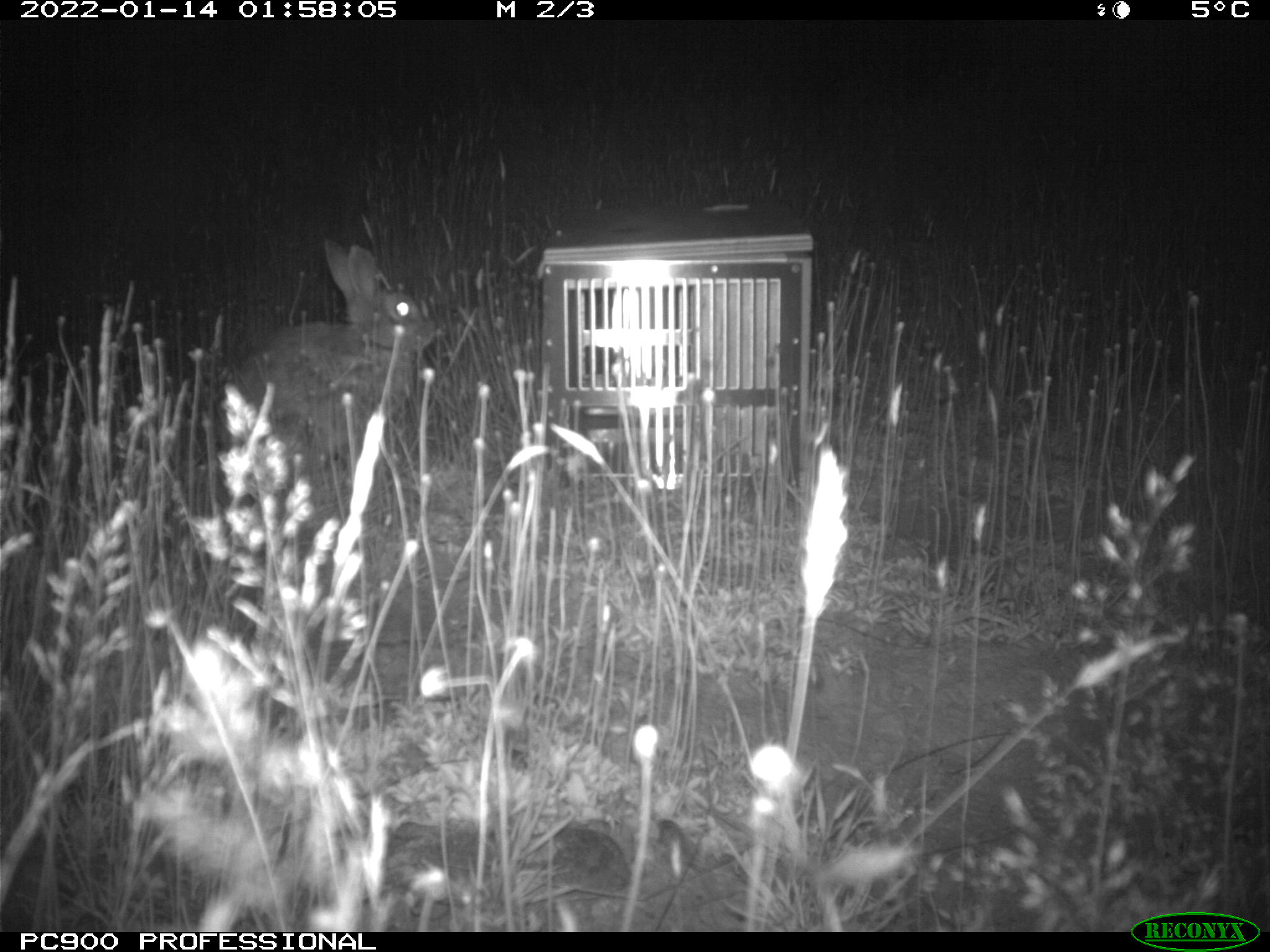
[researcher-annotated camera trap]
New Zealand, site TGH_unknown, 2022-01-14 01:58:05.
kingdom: Animalia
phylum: Chordata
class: Mammalia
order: Lagomorpha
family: Leporidae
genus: Oryctolagus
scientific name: Oryctolagus cuniculus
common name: european rabbit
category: rabbit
Rabbit (european rabbit) (Oryctolagus cuniculus).